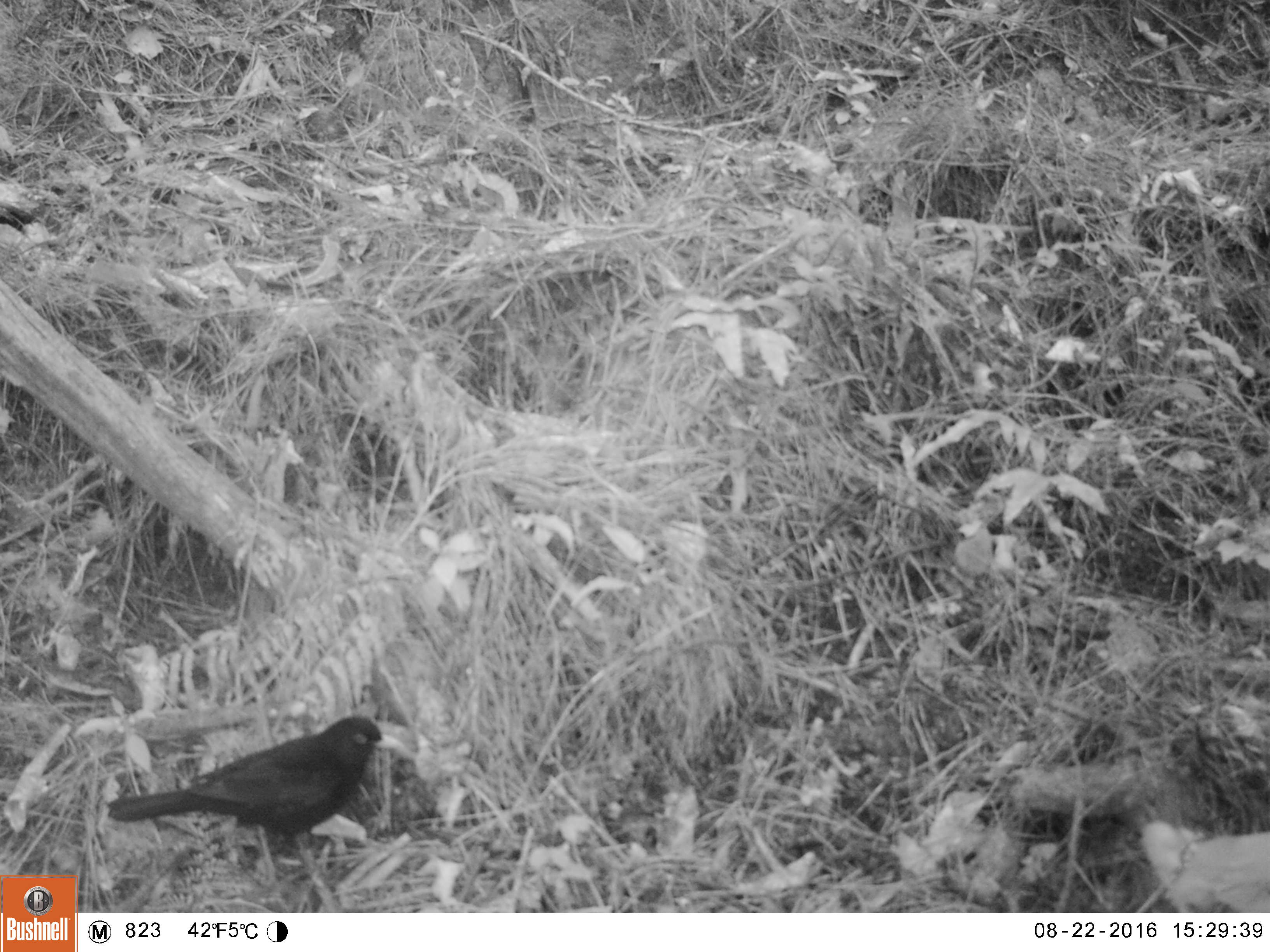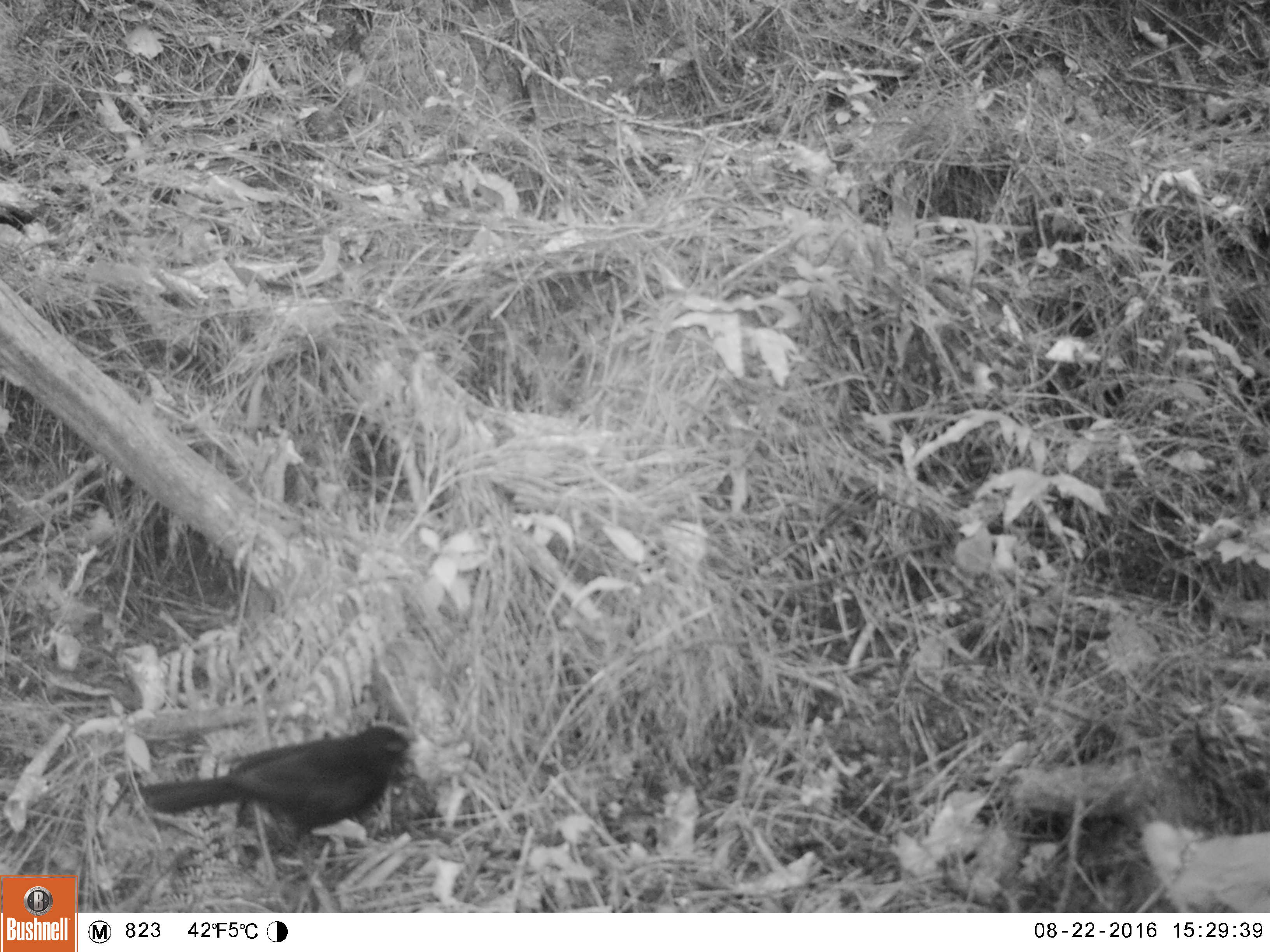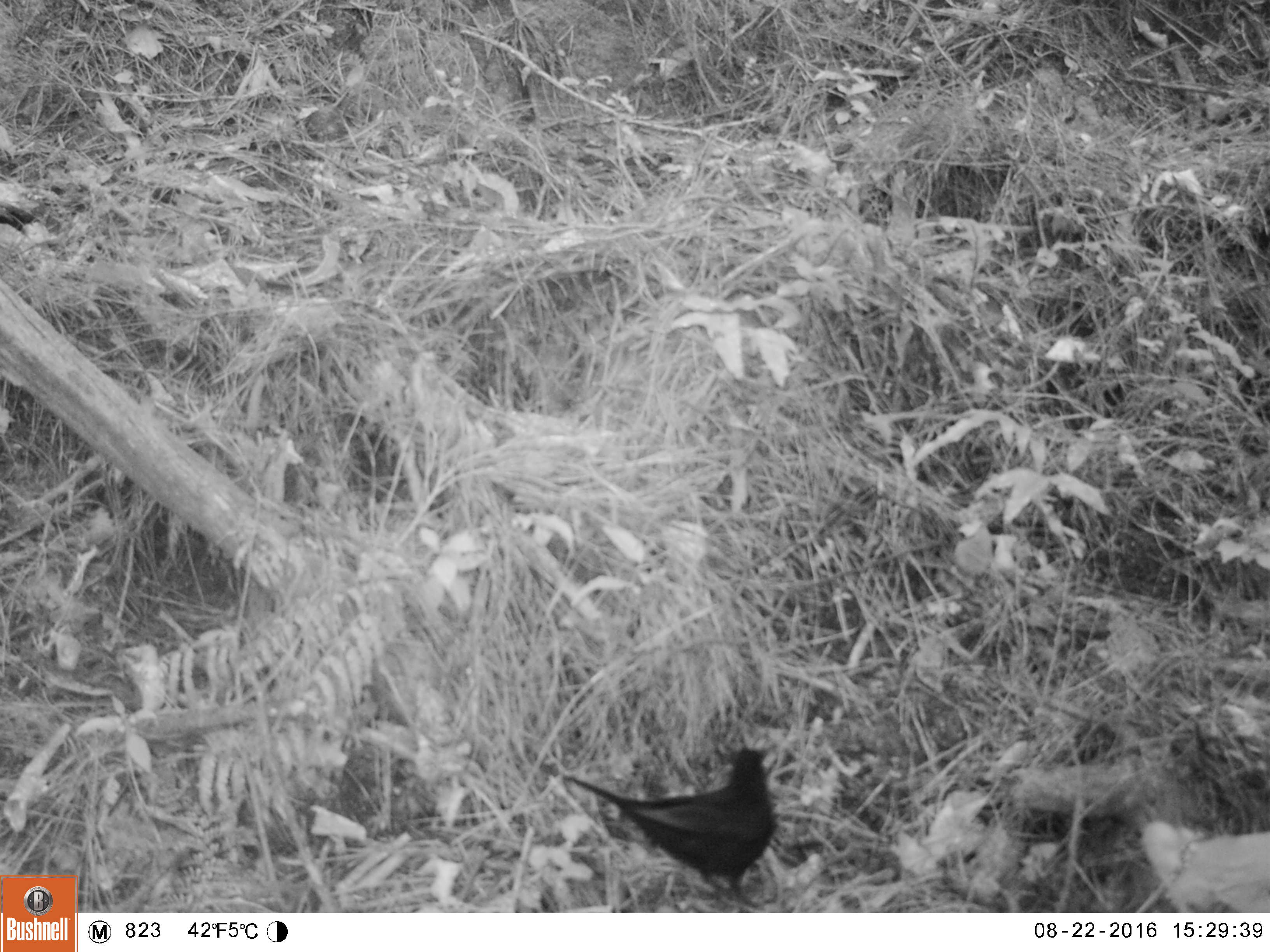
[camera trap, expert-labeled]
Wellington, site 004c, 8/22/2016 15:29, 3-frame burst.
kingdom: Animalia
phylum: Chordata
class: Aves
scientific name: Aves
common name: bird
Bird (Aves).